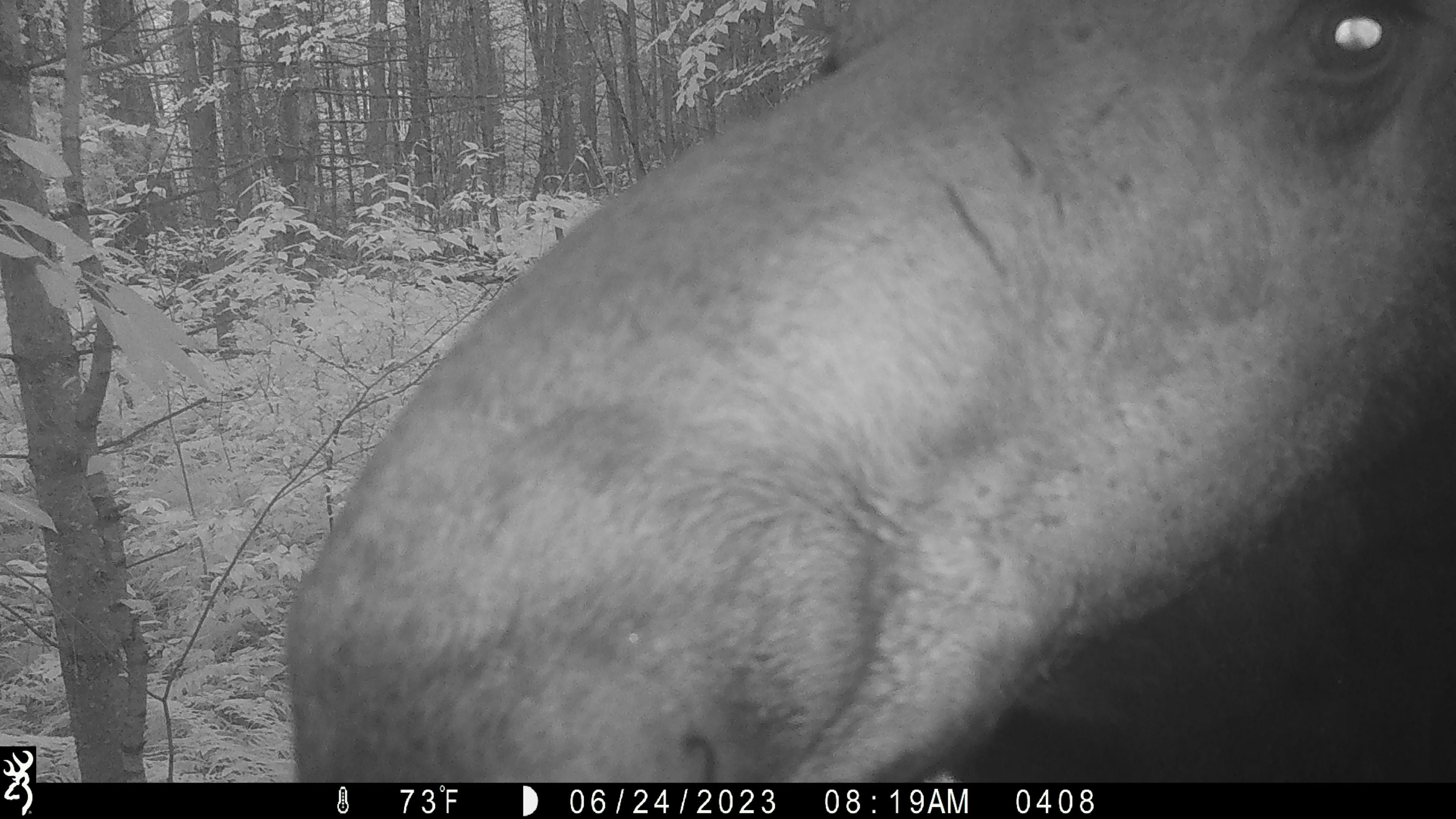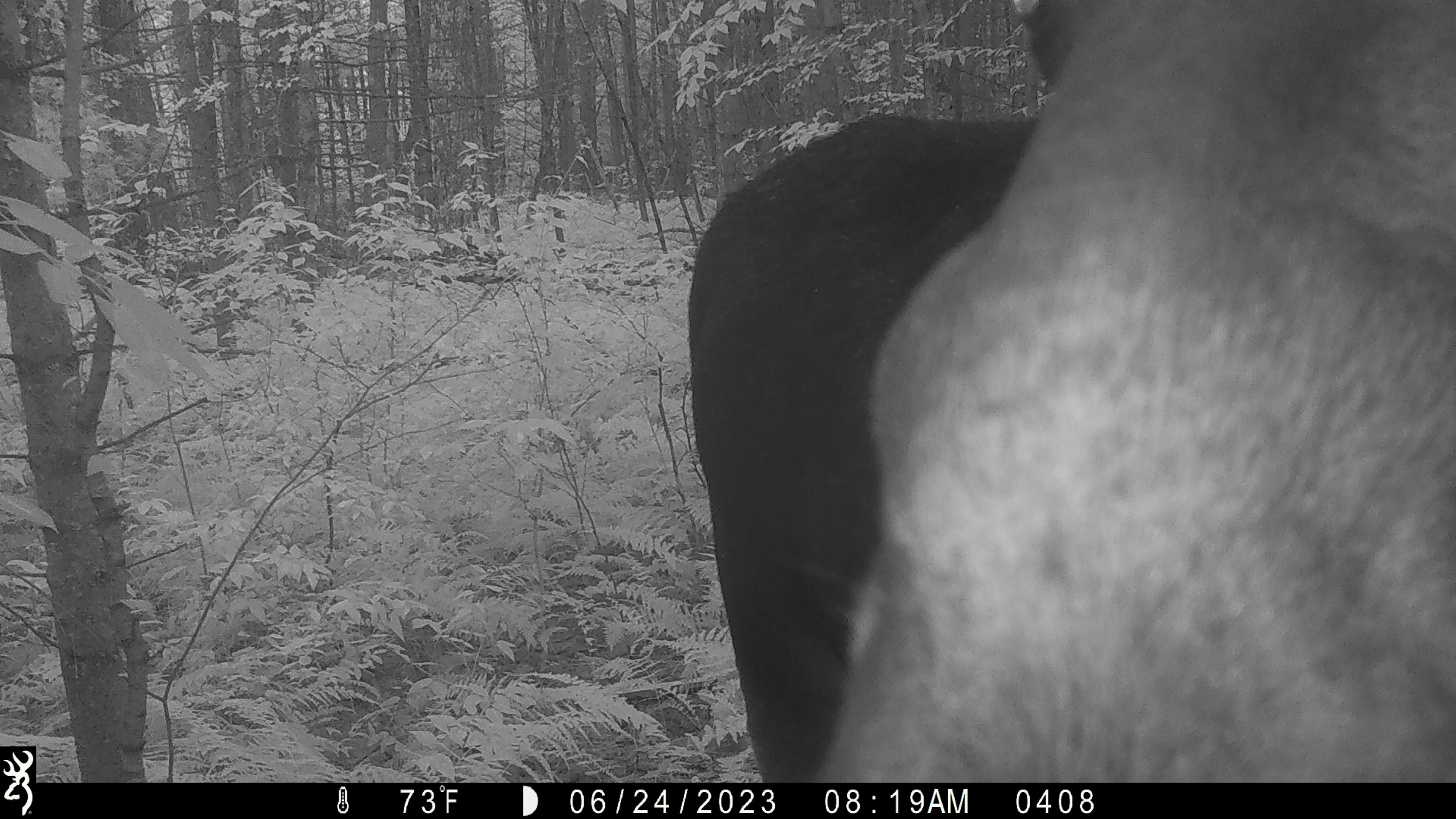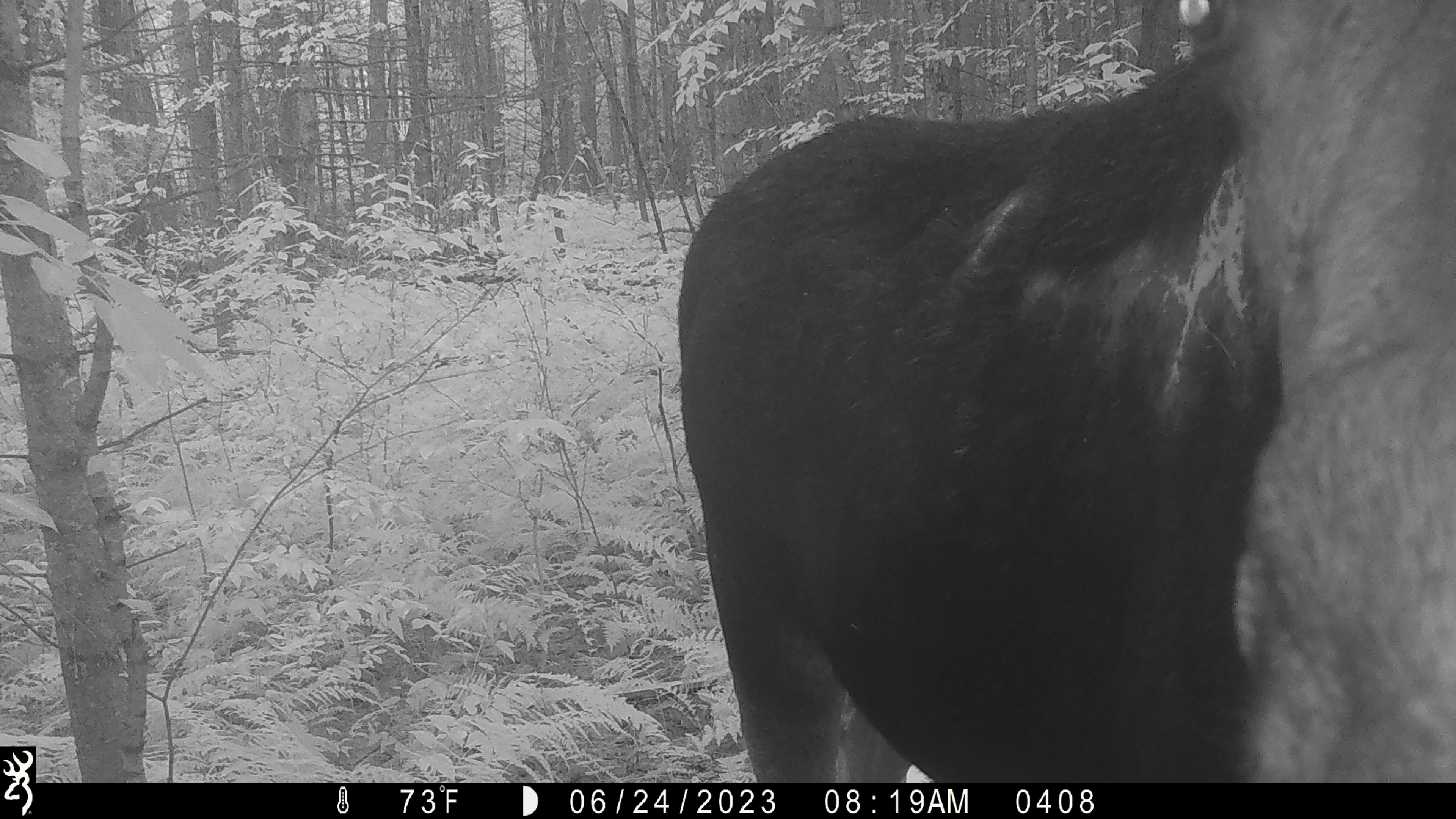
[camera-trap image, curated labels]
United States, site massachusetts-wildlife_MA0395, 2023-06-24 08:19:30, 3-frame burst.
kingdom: Animalia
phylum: Chordata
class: Mammalia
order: Artiodactyla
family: Cervidae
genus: Alces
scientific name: Alces alces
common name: moose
Moose (Alces alces).